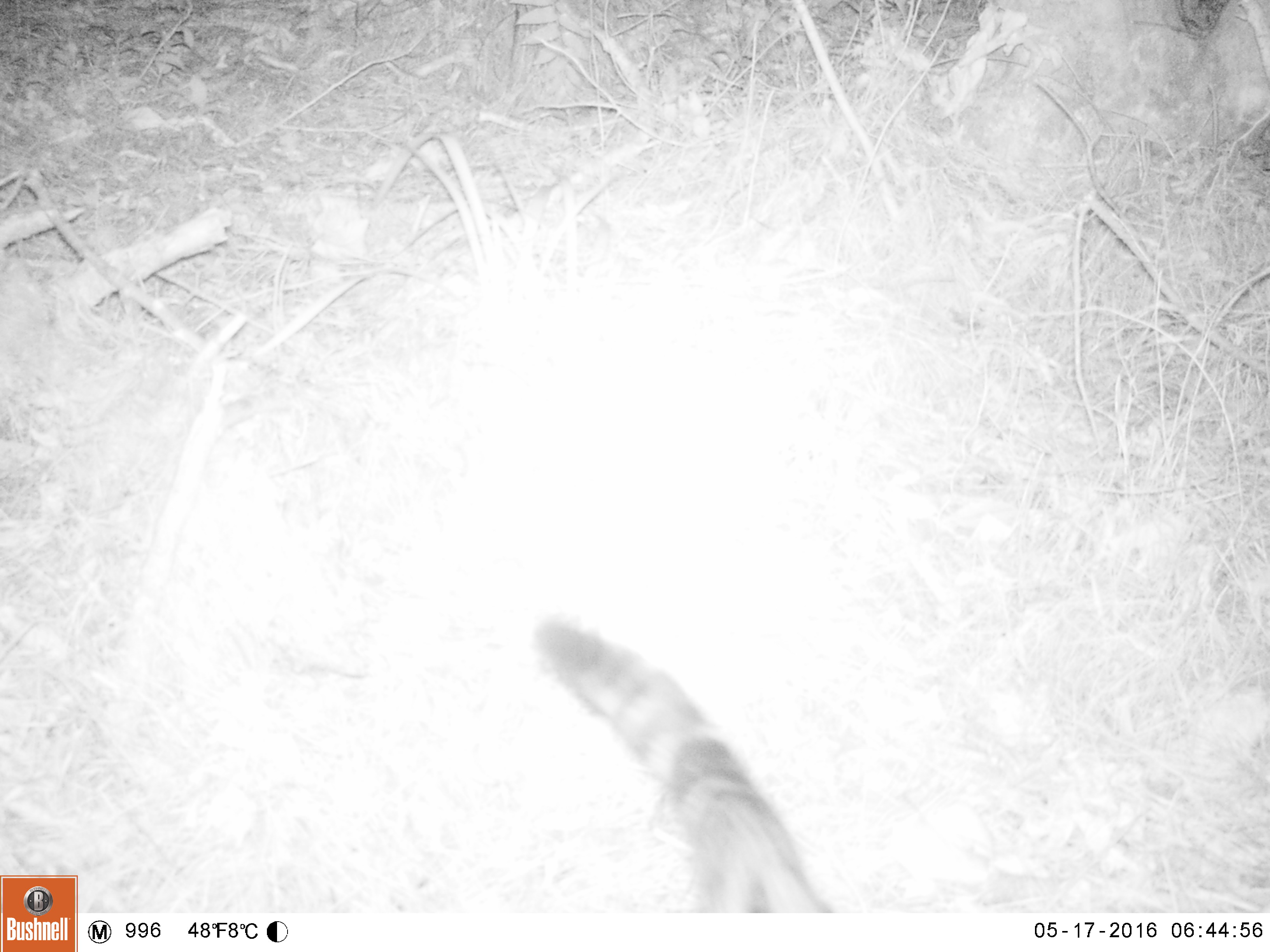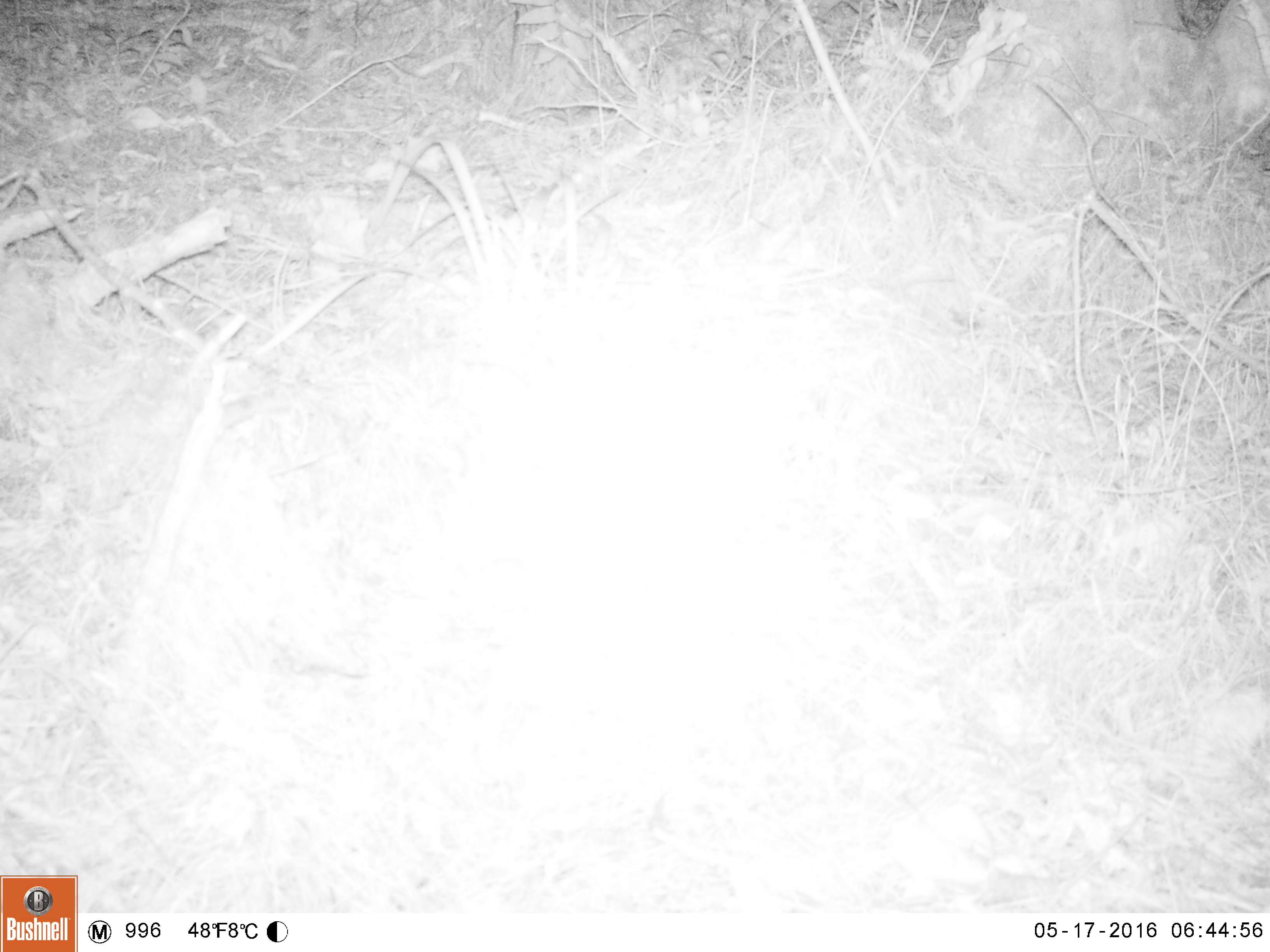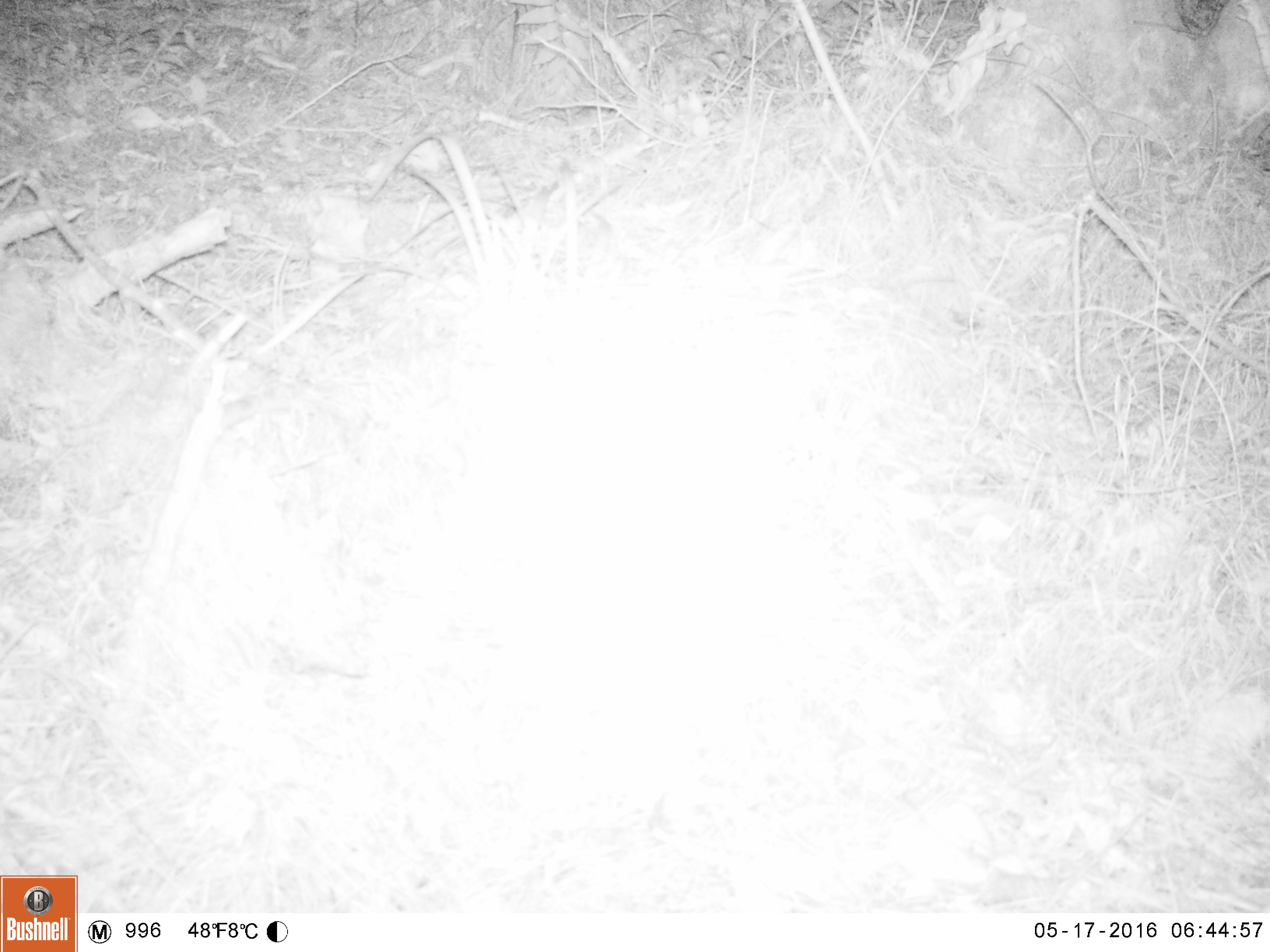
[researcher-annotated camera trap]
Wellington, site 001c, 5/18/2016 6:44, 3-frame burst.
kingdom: Animalia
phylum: Chordata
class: Mammalia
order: Carnivora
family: Felidae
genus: Felis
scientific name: Felis catus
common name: cat